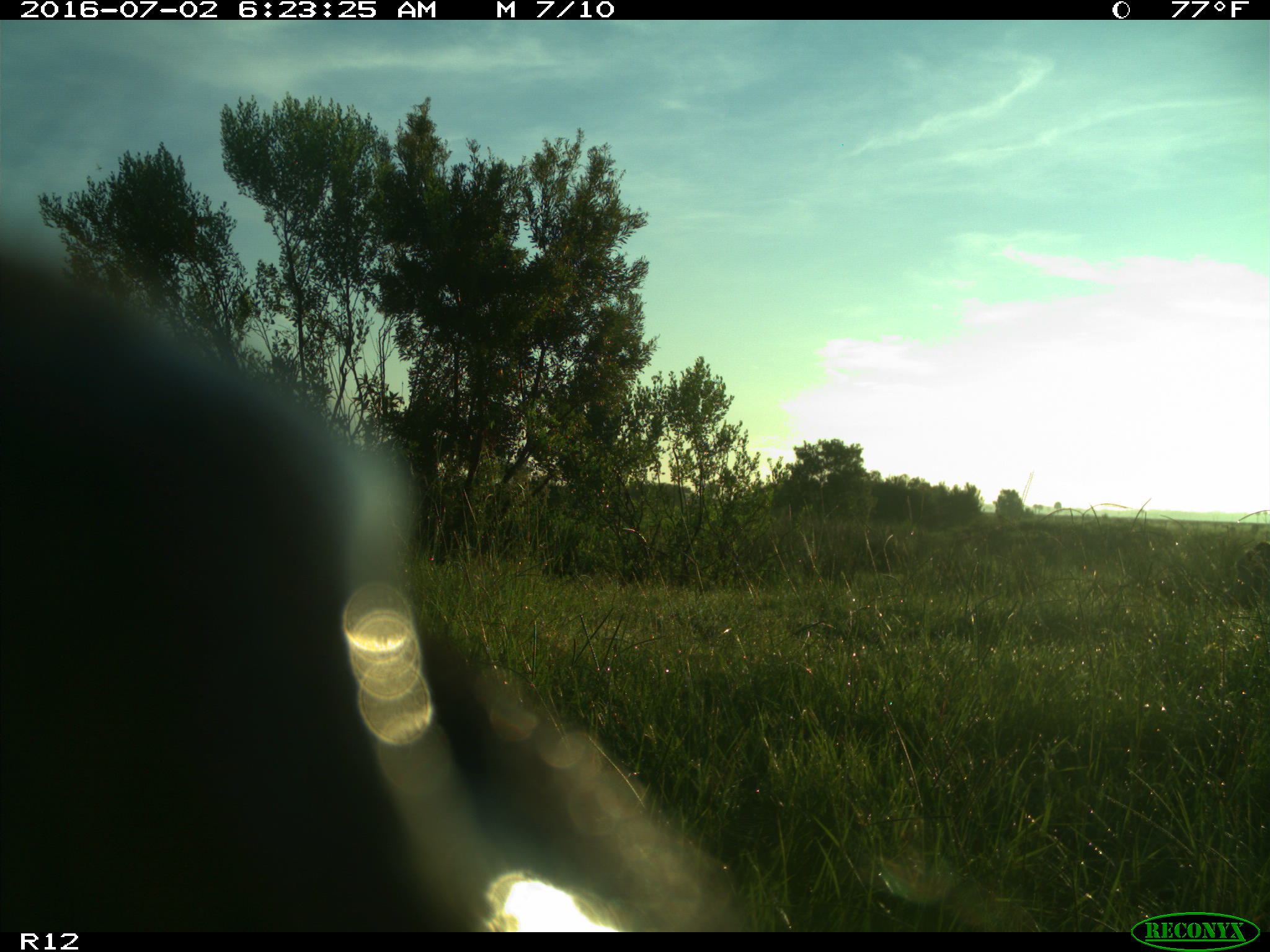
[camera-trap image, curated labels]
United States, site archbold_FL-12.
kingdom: Animalia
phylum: Chordata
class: Mammalia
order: Artiodactyla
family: Bovidae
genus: Bos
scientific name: Bos taurus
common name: domestic cow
Bos taurus (domestic cow).